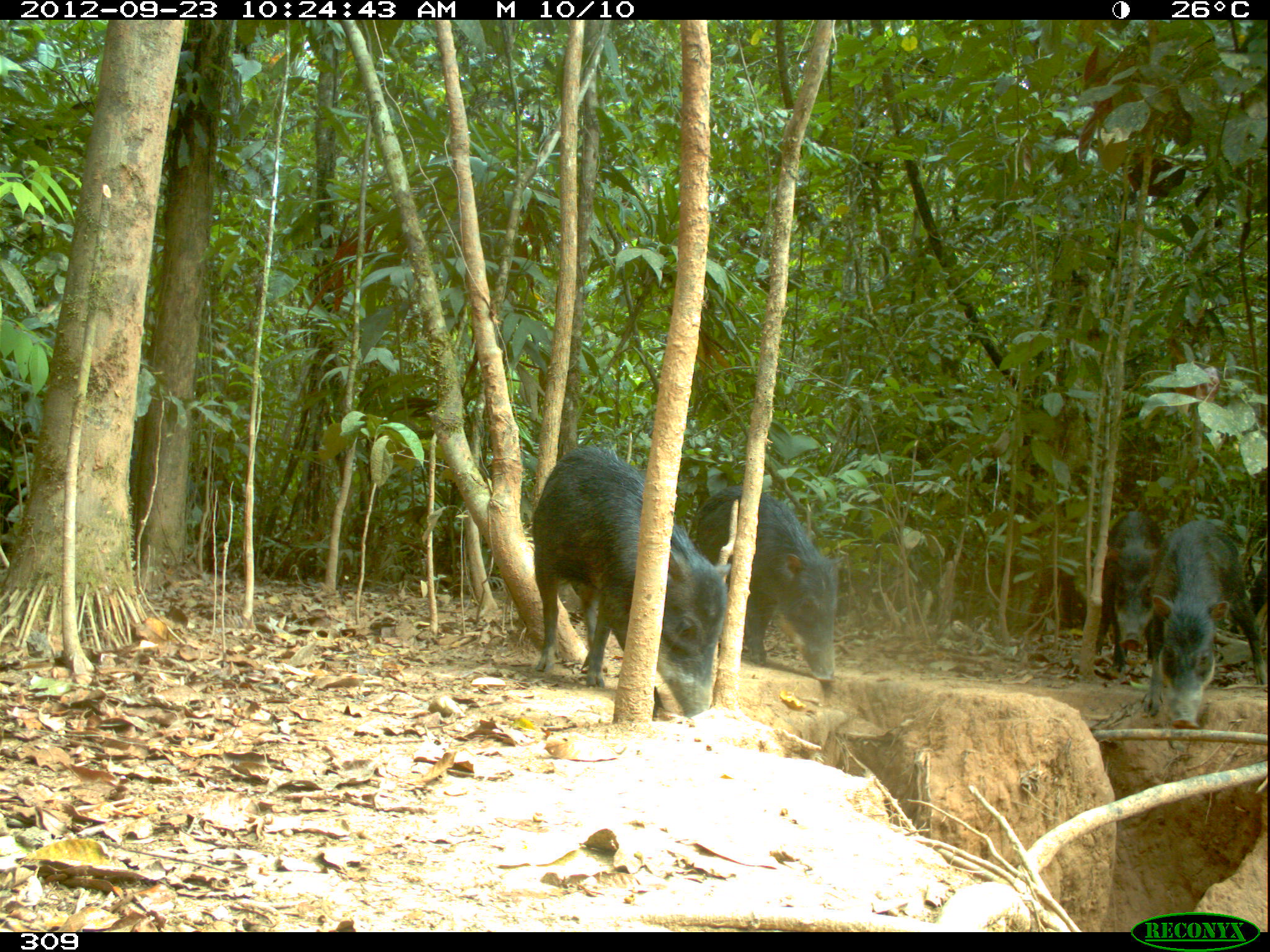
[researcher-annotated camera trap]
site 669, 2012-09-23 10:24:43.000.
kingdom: Animalia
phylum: Chordata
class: Mammalia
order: Artiodactyla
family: Tayassuidae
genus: Tayassu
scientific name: Tayassu pecari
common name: white-lipped peccary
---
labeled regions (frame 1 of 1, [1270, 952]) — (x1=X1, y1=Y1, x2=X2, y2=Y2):
tayassu pecari: (x1=533, y1=444, x2=730, y2=715); (x1=695, y1=486, x2=844, y2=681); (x1=1142, y1=520, x2=1266, y2=728); (x1=1097, y1=511, x2=1168, y2=672)